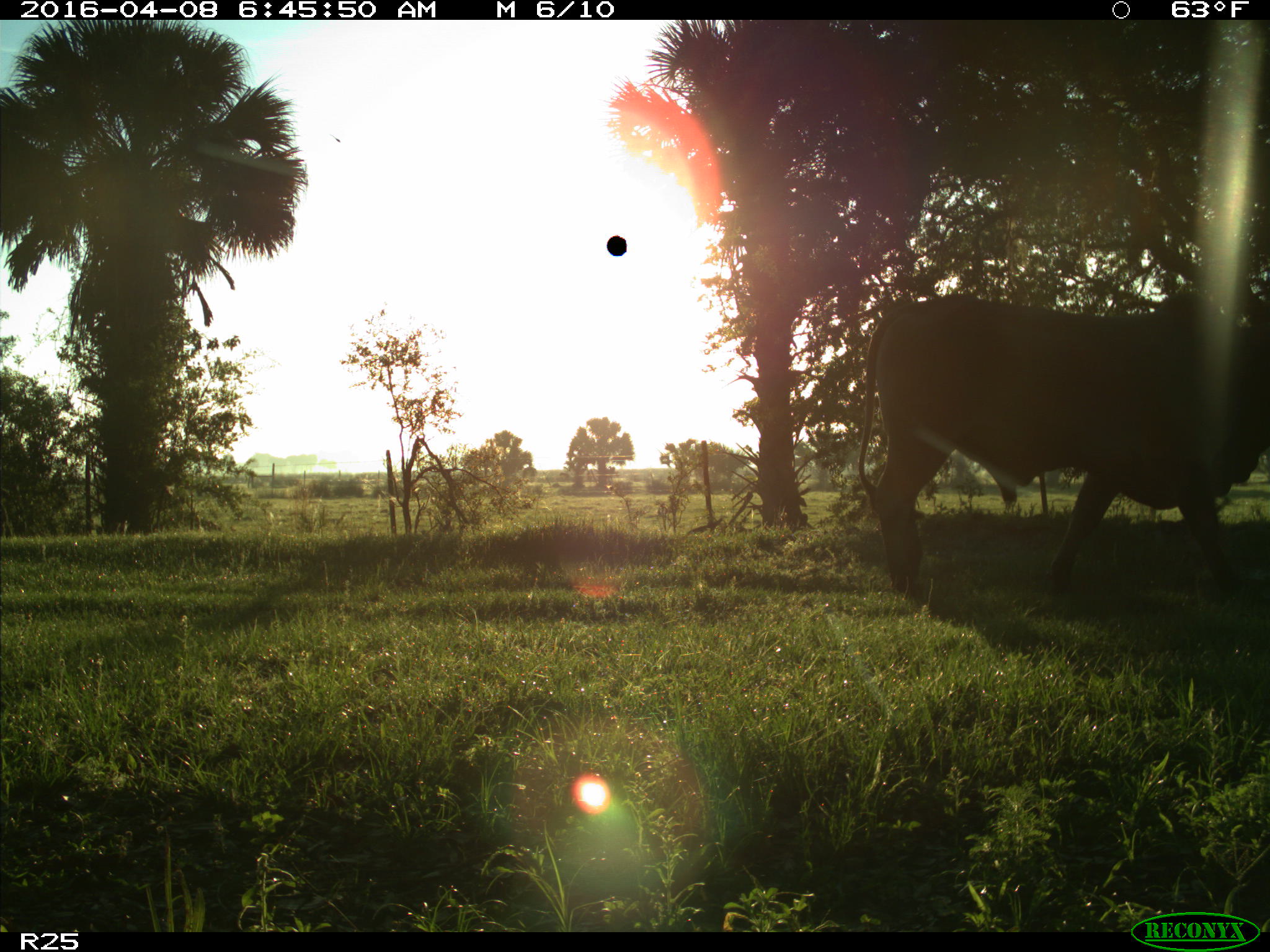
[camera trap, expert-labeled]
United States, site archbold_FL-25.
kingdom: Animalia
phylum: Chordata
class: Mammalia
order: Artiodactyla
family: Bovidae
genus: Bos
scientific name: Bos taurus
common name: domestic cow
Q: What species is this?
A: Bos taurus (domestic cow).